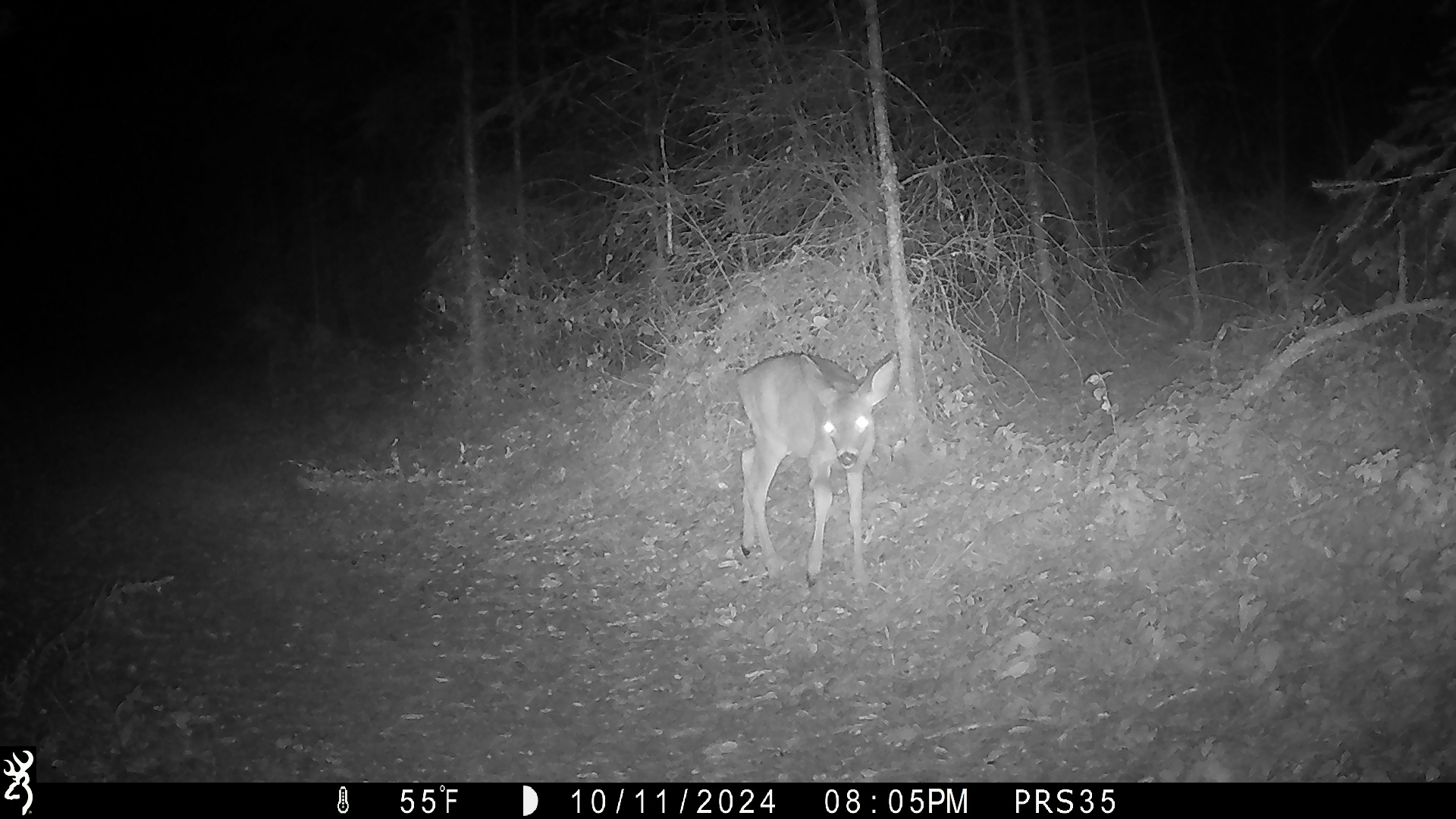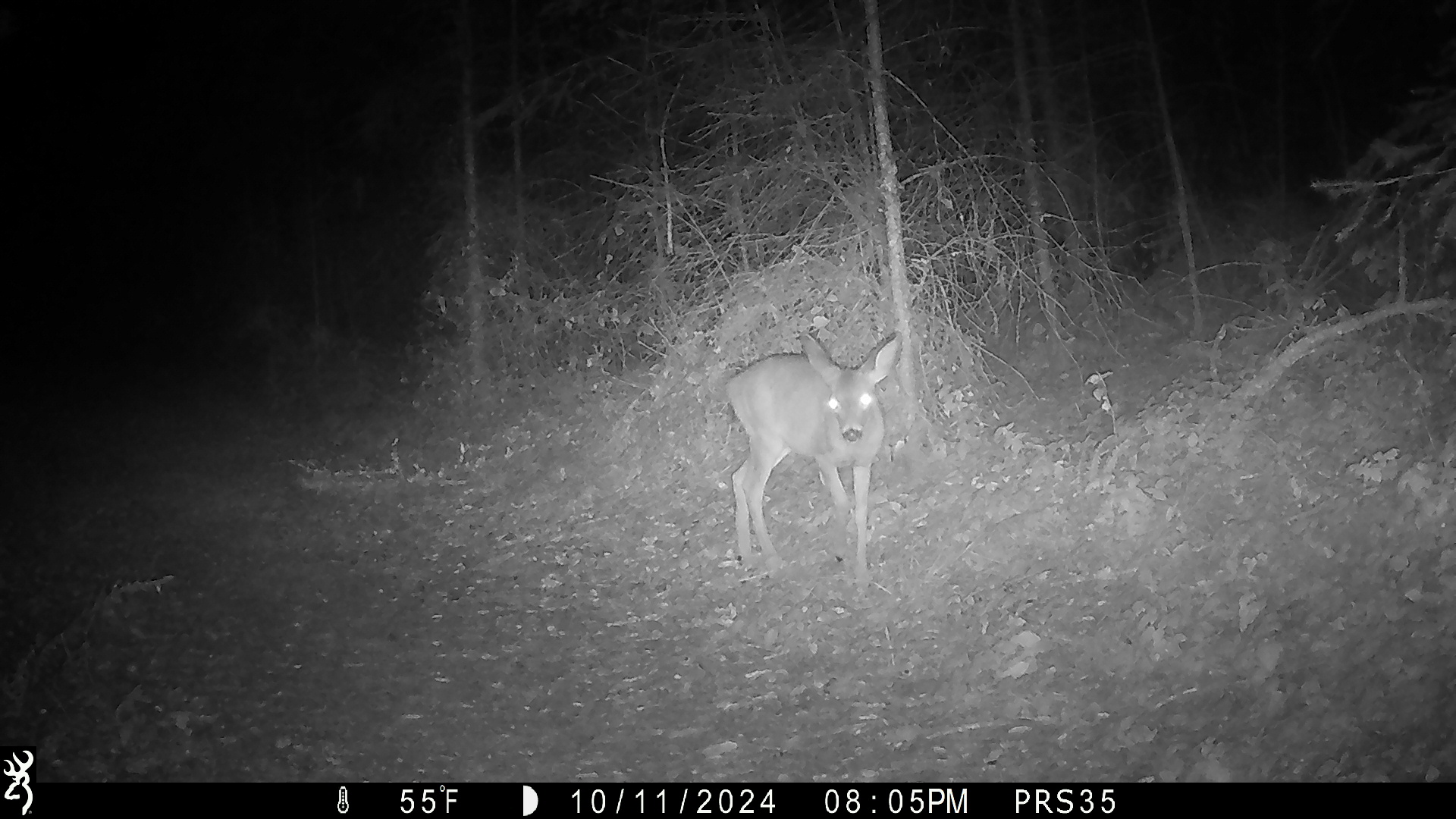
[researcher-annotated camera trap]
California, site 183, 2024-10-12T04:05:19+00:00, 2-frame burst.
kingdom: Animalia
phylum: Chordata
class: Mammalia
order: Artiodactyla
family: Cervidae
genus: Odocoileus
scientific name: Odocoileus hemionus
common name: mule deer